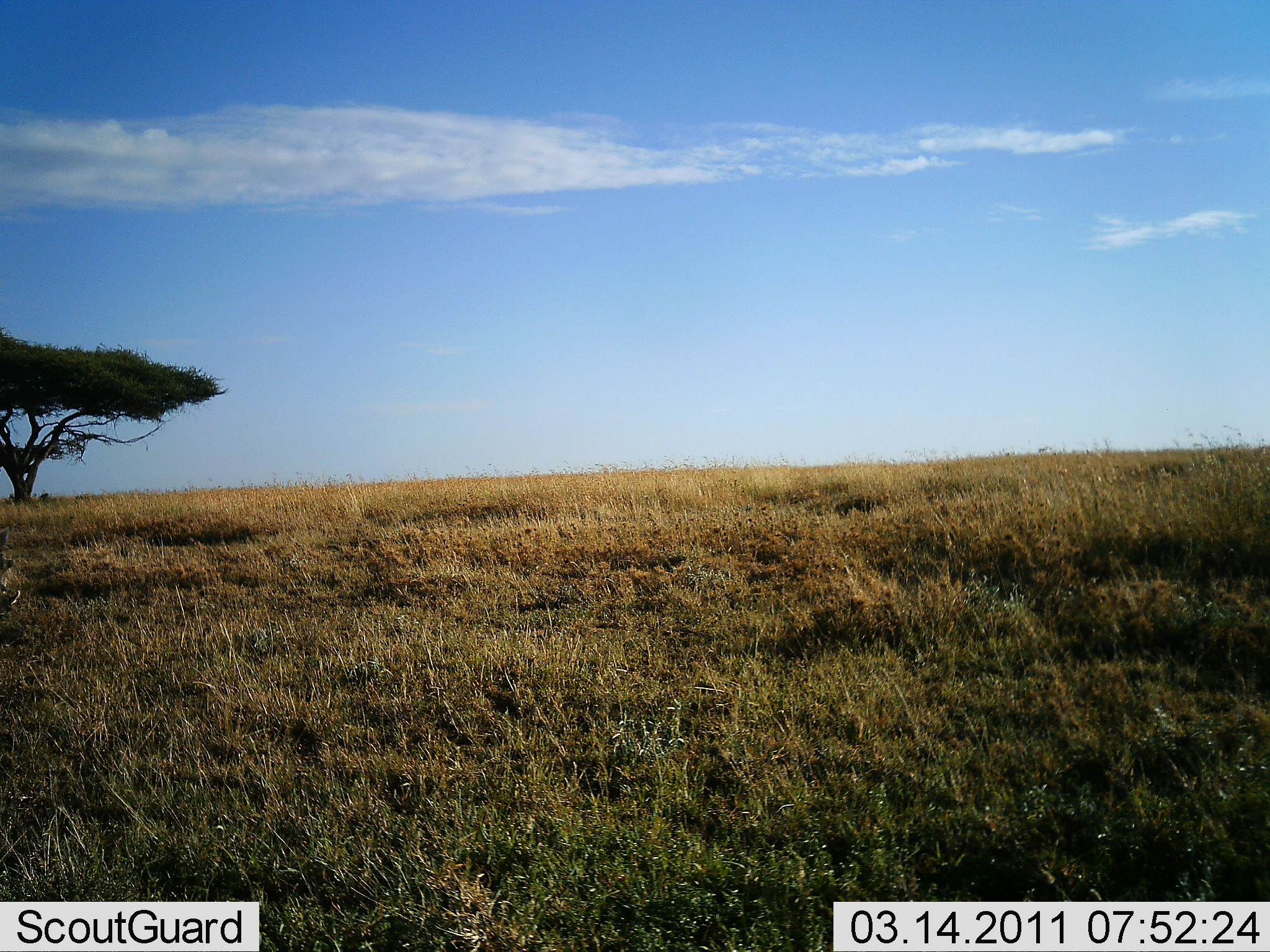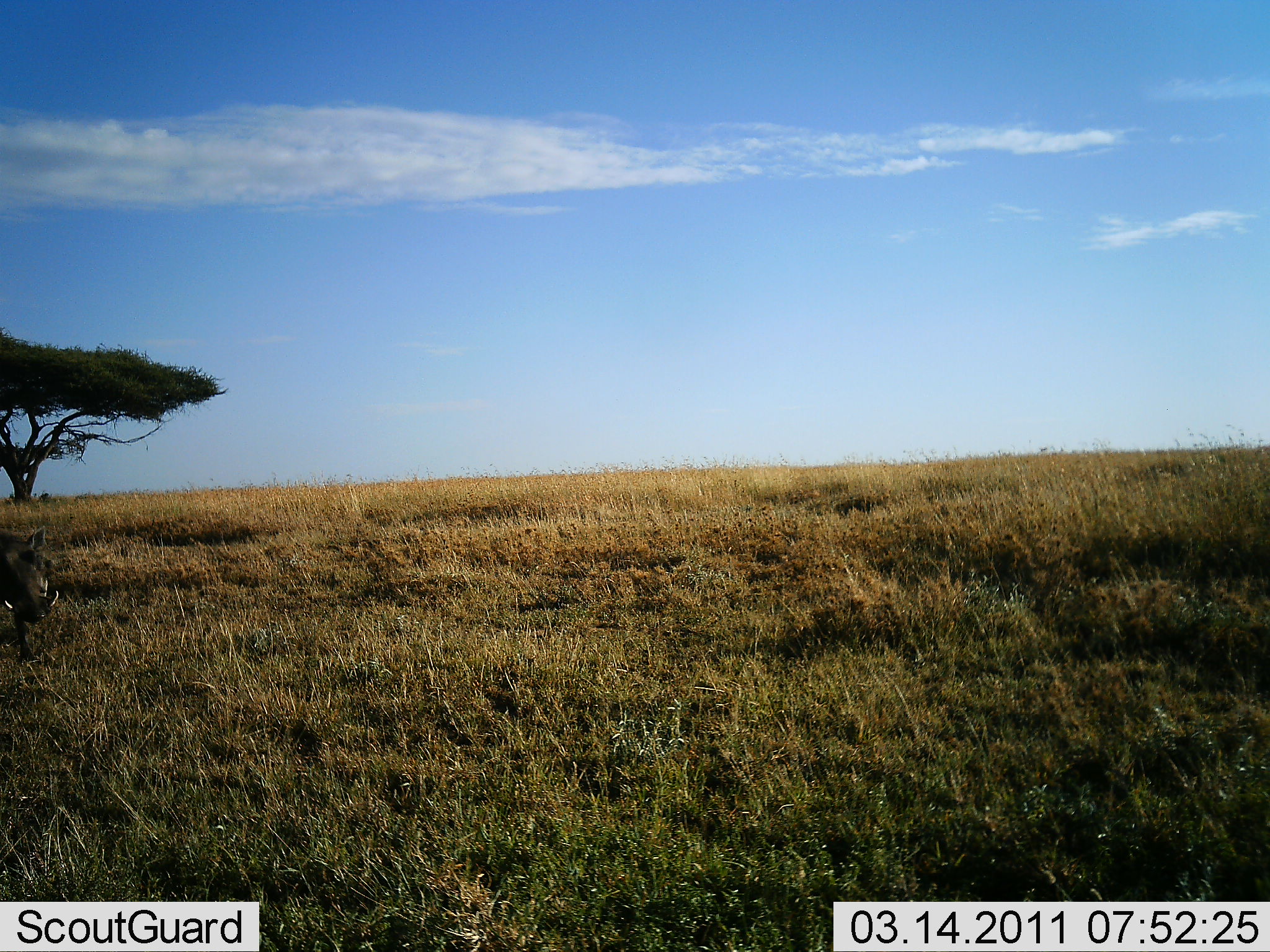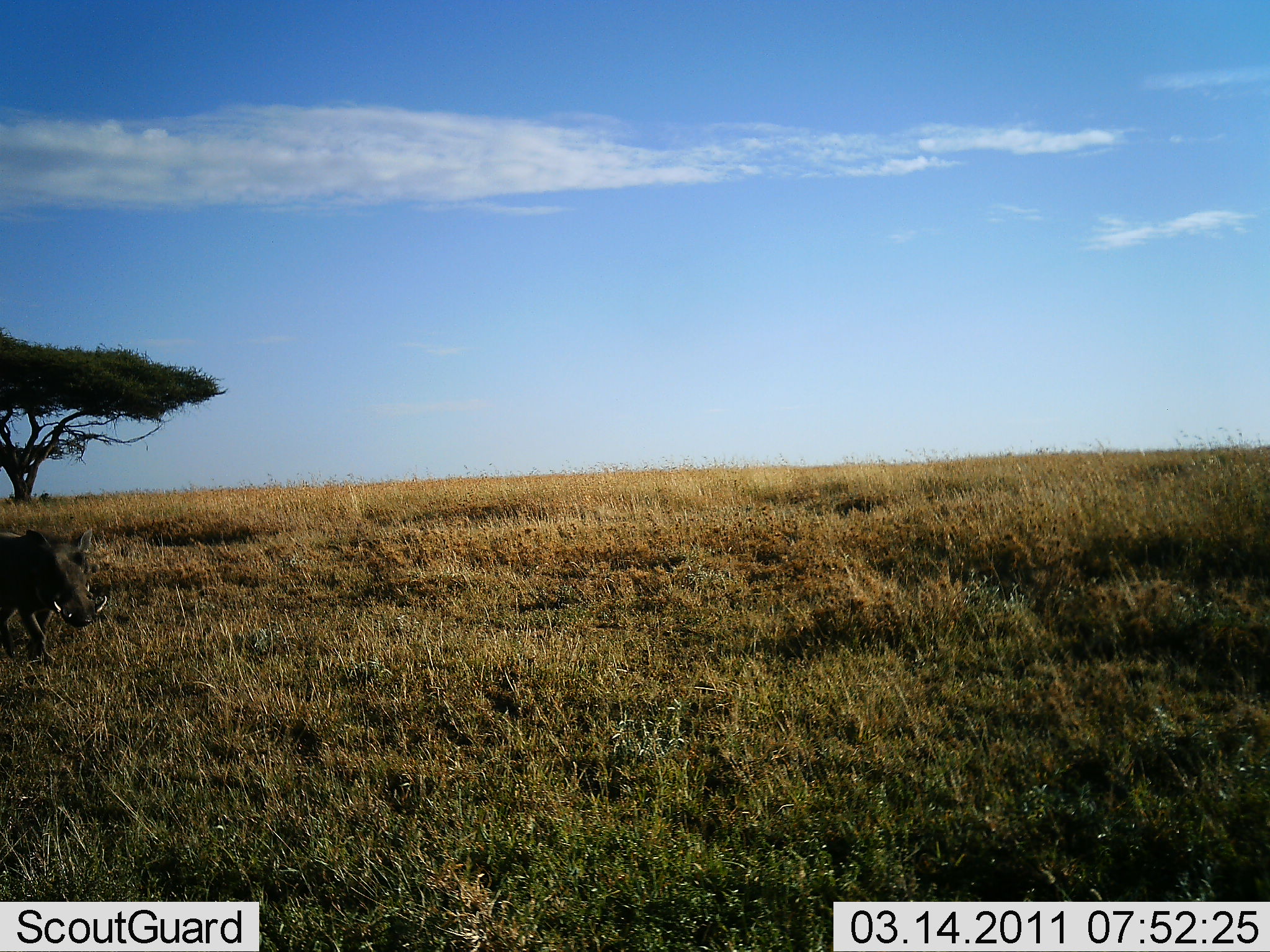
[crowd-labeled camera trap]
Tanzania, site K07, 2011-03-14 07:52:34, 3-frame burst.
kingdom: Animalia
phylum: Chordata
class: Mammalia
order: Artiodactyla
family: Suidae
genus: Phacochoerus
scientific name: Phacochoerus africanus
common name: warthog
Warthog (Phacochoerus africanus), count 1. Behavior (volunteer vote fractions): standing 9%, resting 0%, moving 100%, interacting 0%. Young present (vote fraction): 0%. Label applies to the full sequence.